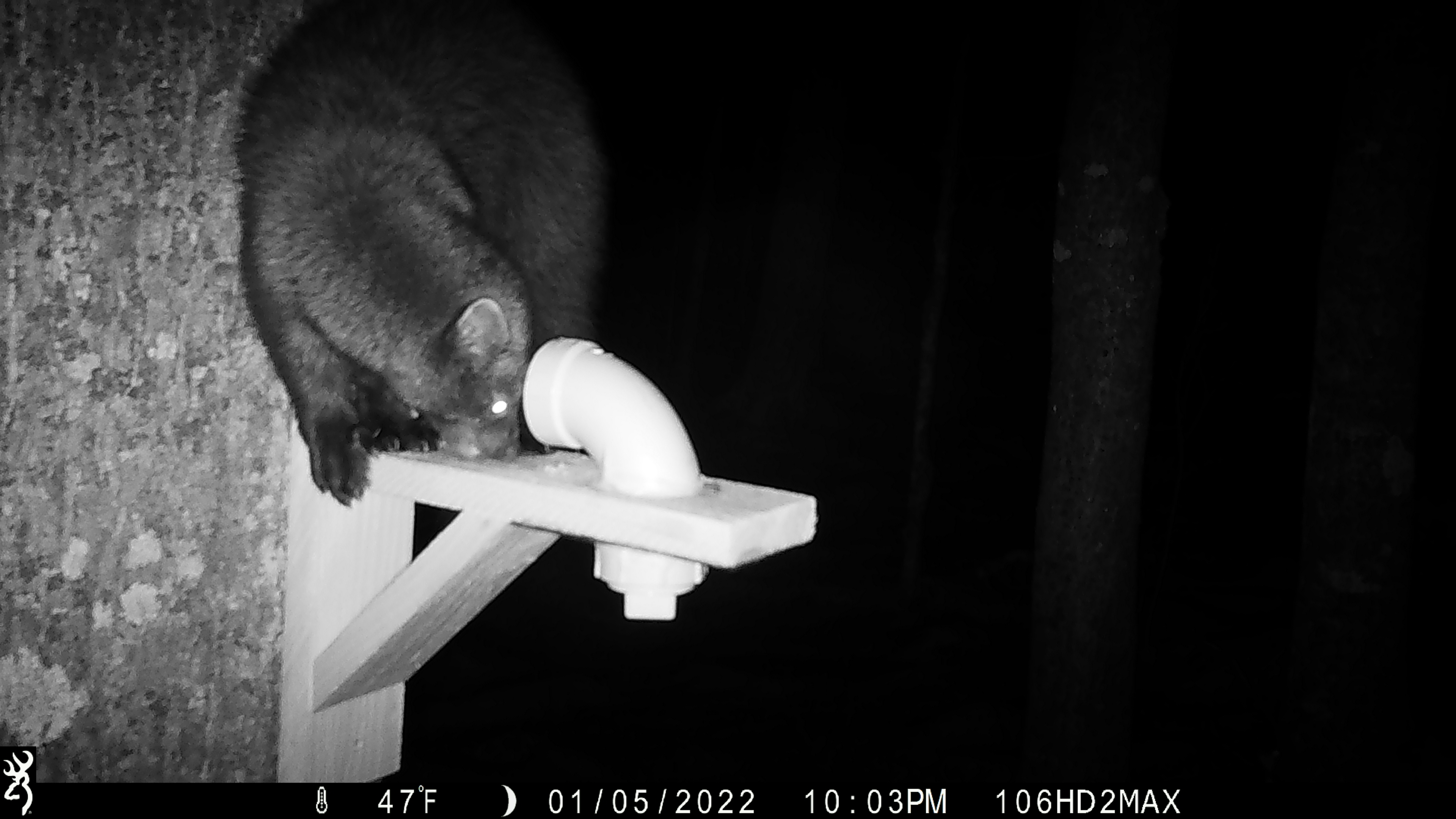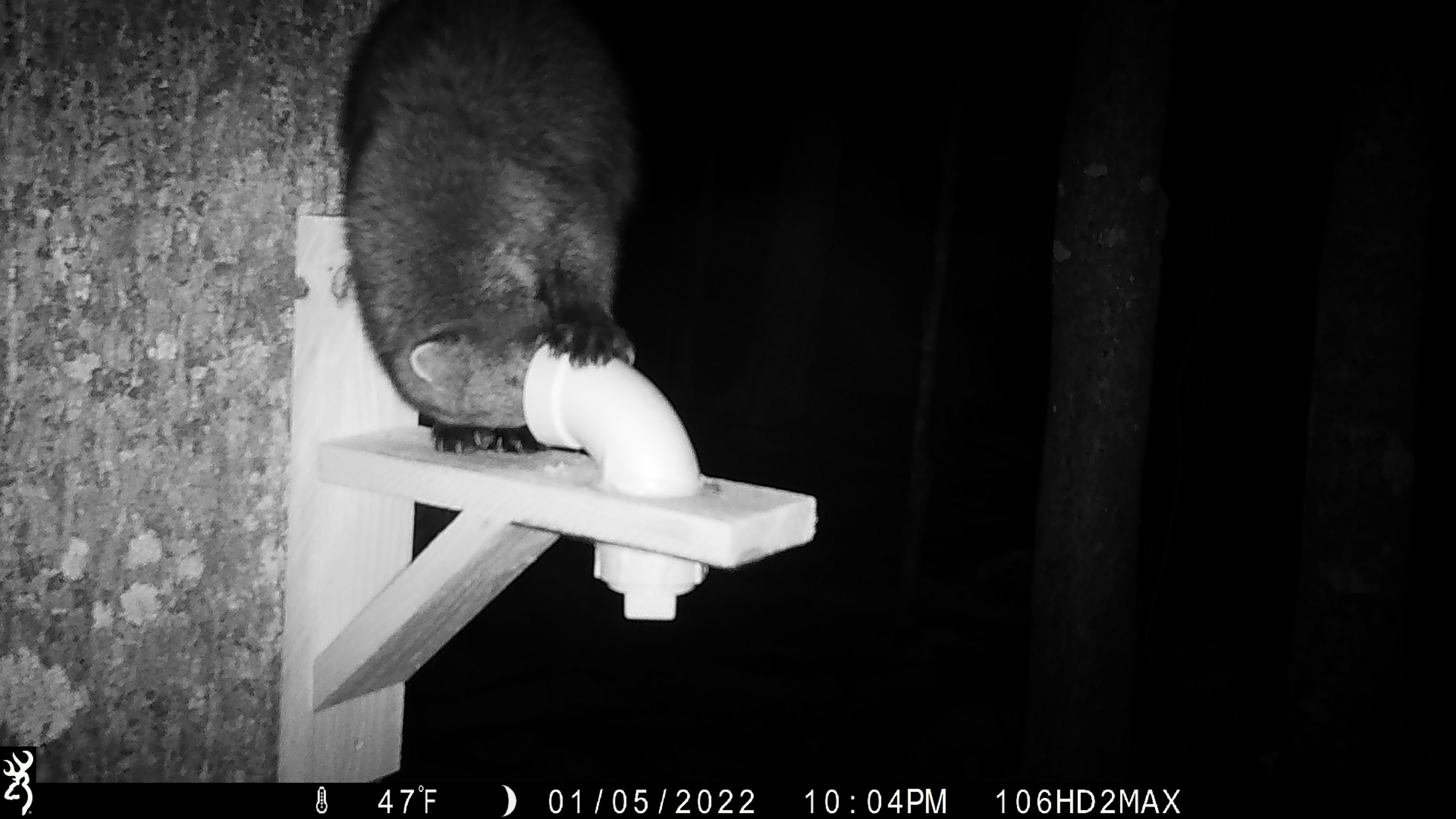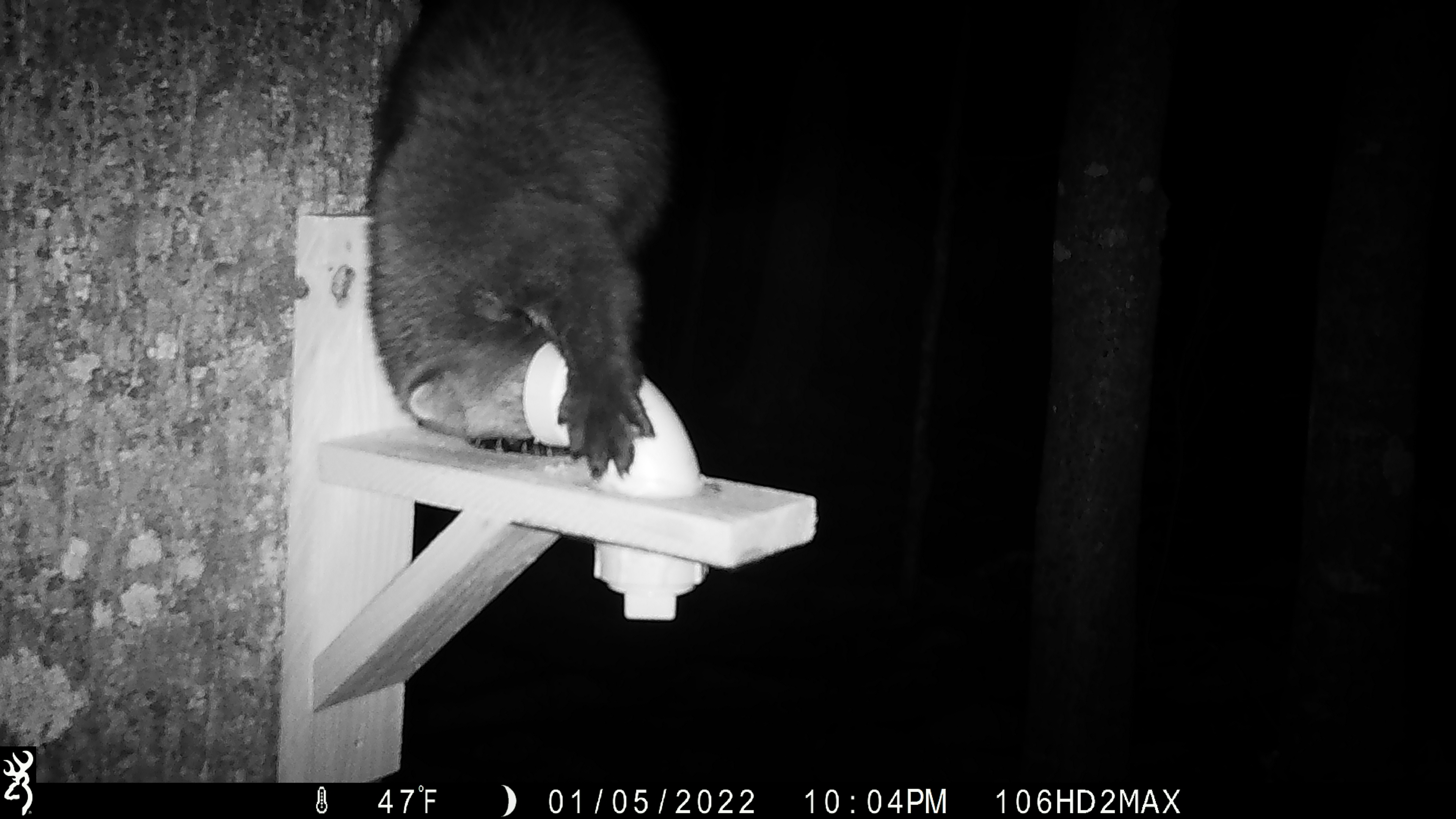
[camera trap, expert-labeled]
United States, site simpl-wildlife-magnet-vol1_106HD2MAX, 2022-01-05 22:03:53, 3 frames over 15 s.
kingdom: Animalia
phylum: Chordata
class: Mammalia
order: Carnivora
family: Mustelidae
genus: Pekania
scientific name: Pekania pennanti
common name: fisher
Fisher (Pekania pennanti).